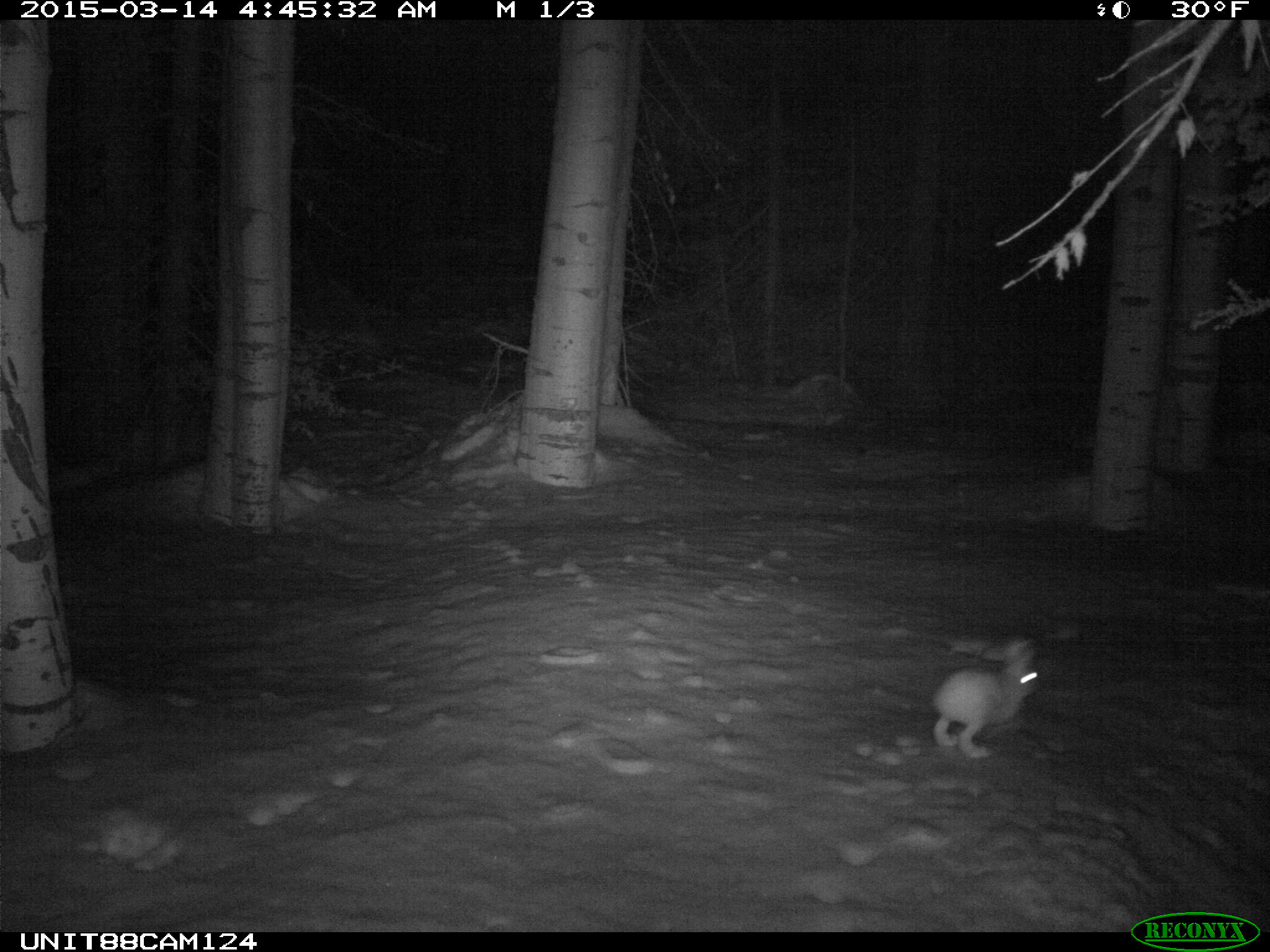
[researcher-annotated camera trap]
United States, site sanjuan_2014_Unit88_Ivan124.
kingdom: Animalia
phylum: Chordata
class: Mammalia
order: Lagomorpha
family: Leporidae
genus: Lepus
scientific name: Lepus americanus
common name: snowshoe hare